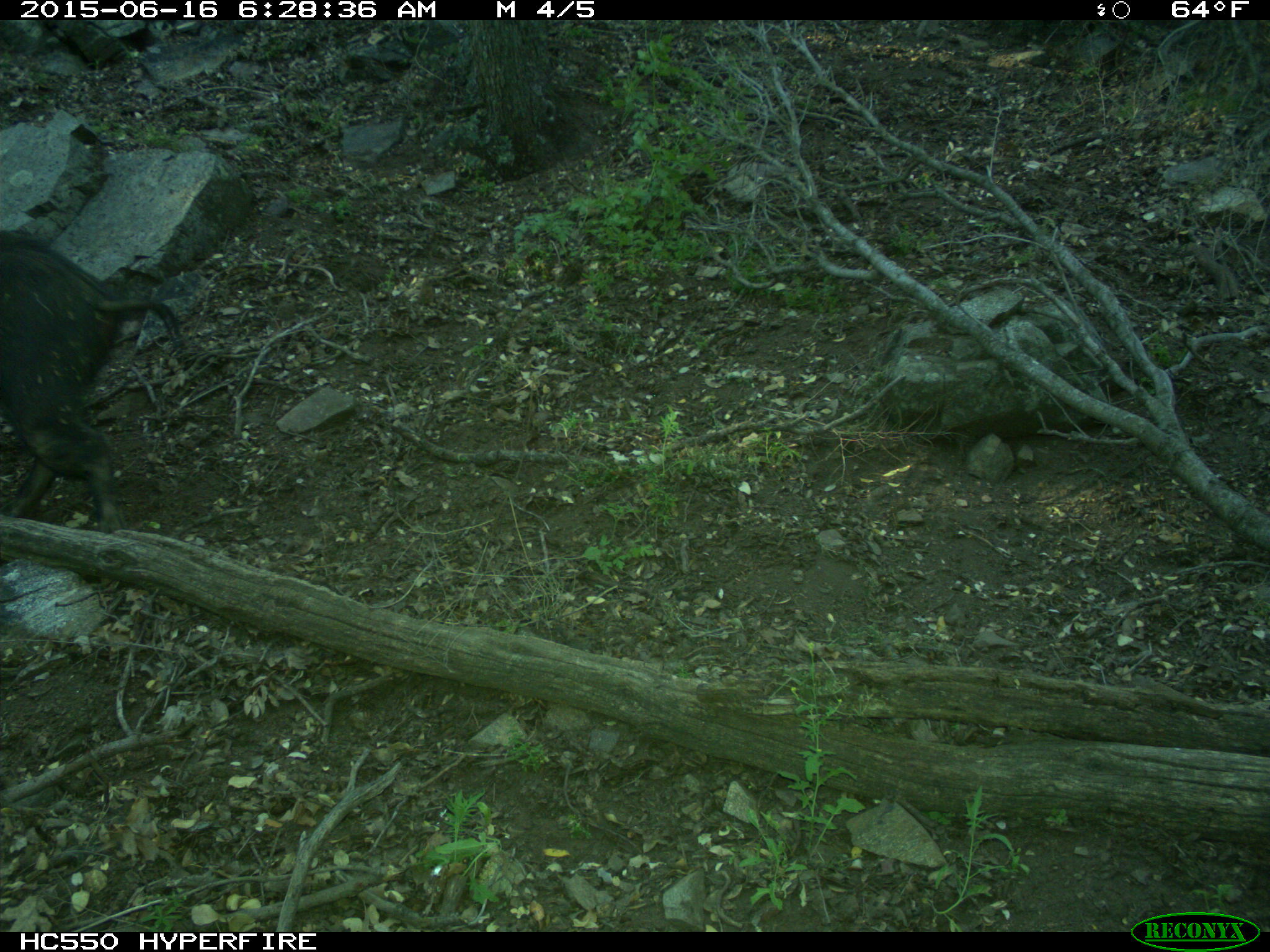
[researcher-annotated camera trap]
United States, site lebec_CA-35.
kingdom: Animalia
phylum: Chordata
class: Mammalia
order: Artiodactyla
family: Suidae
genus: Sus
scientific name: Sus scrofa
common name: wild boar